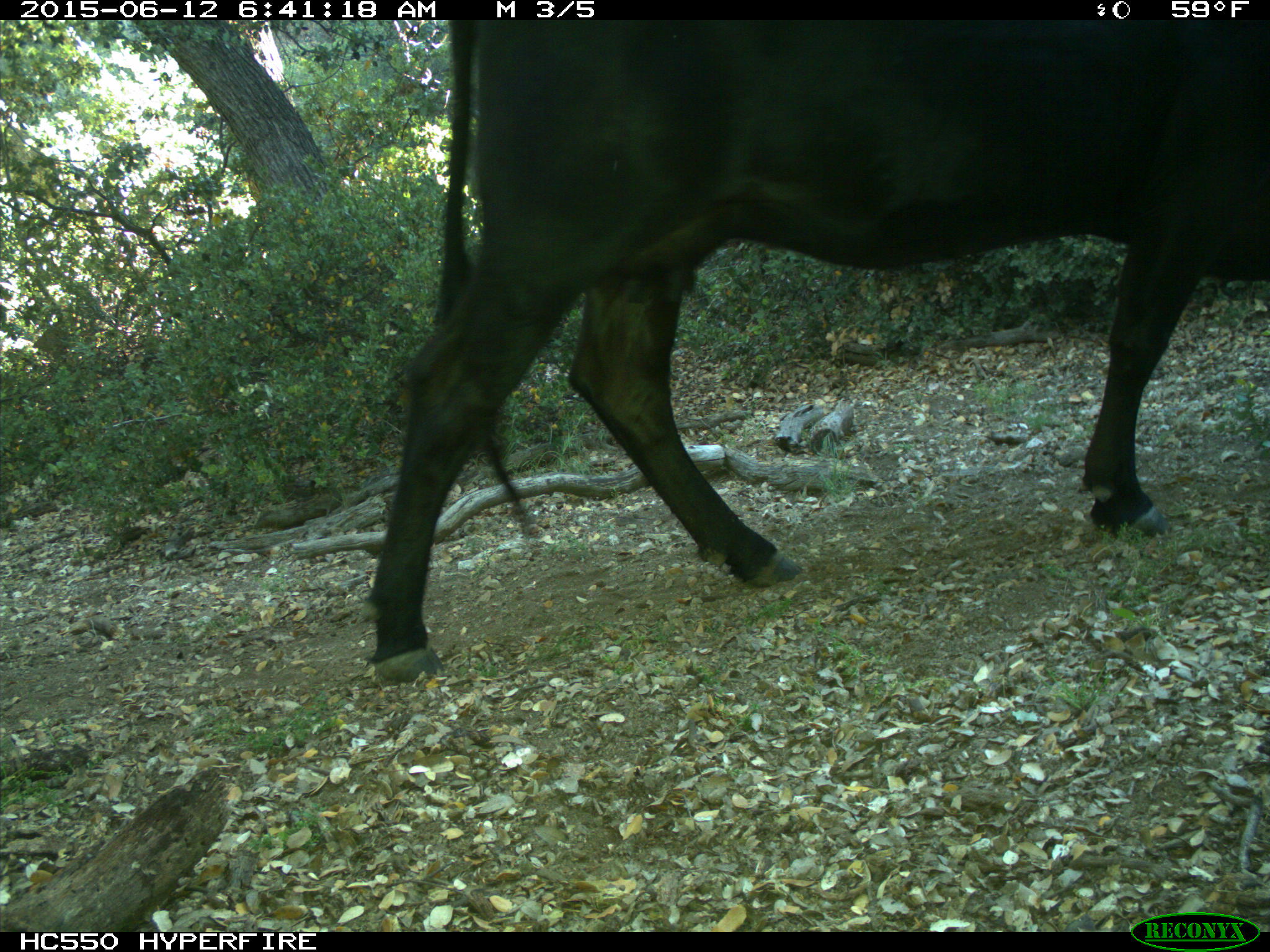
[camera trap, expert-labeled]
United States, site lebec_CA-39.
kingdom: Animalia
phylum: Chordata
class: Mammalia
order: Artiodactyla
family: Bovidae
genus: Bos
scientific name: Bos taurus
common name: domestic cow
Bos taurus (domestic cow).